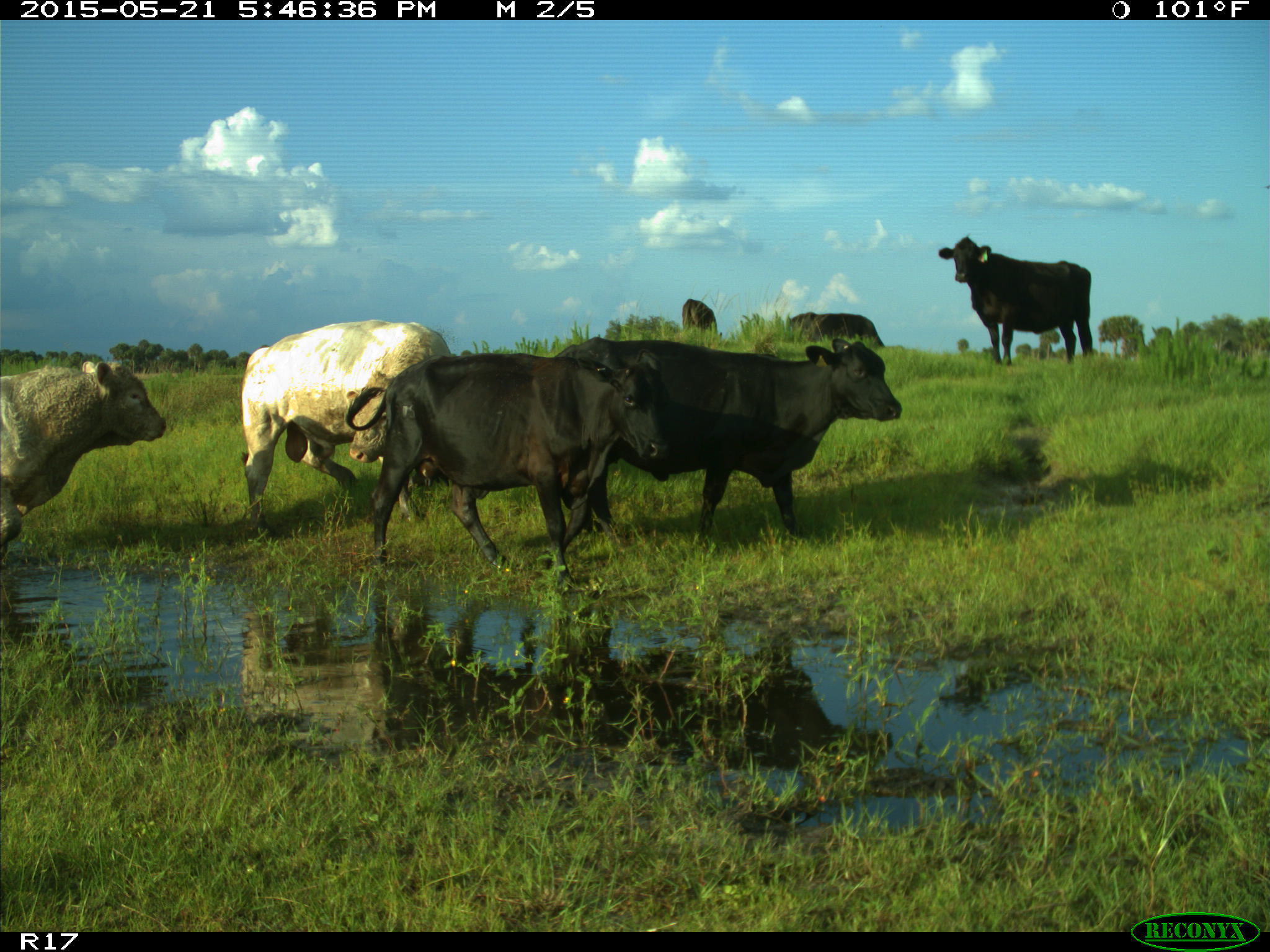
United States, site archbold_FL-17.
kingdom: Animalia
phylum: Chordata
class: Mammalia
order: Artiodactyla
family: Bovidae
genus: Bos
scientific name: Bos taurus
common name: domestic cow